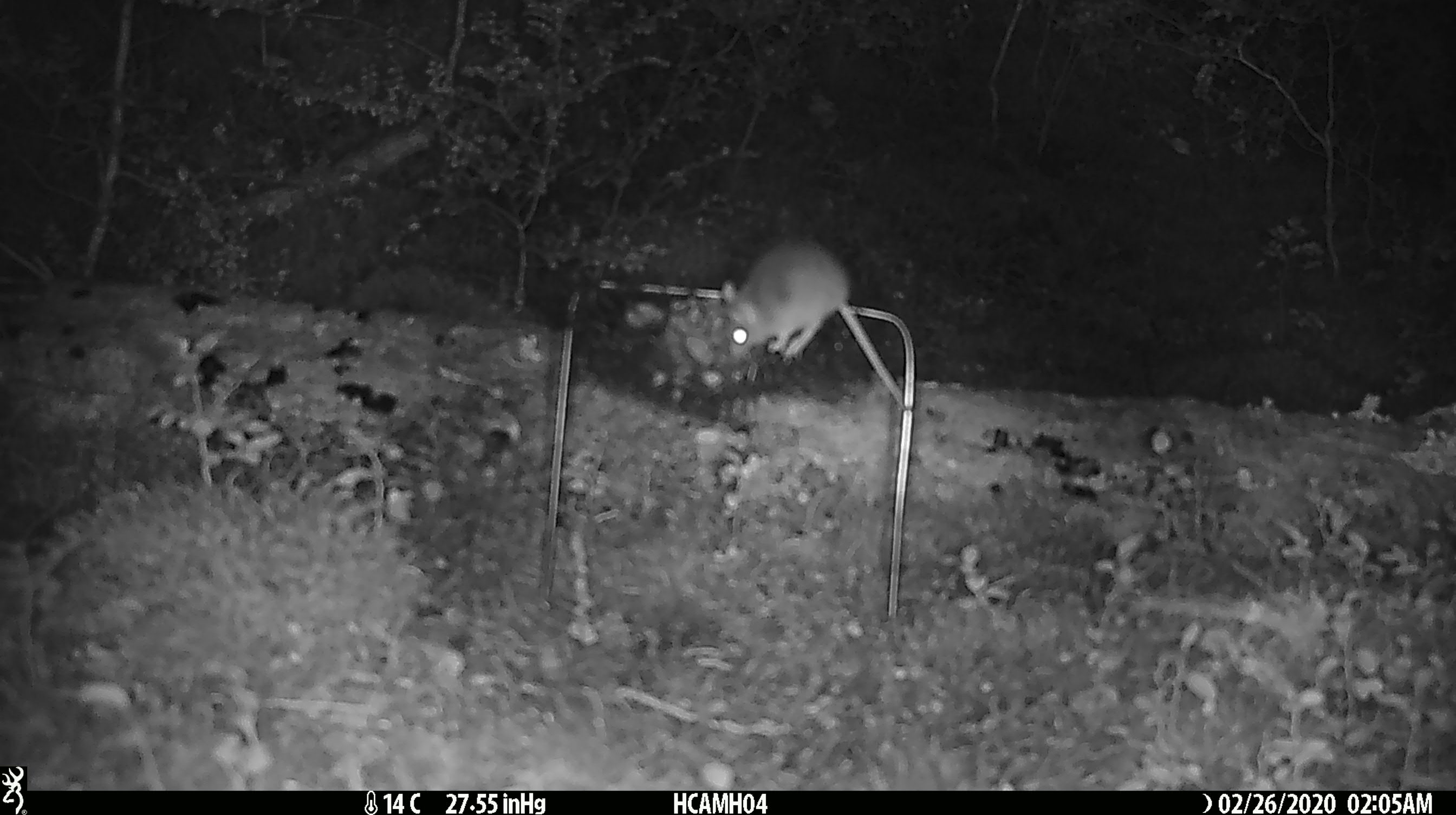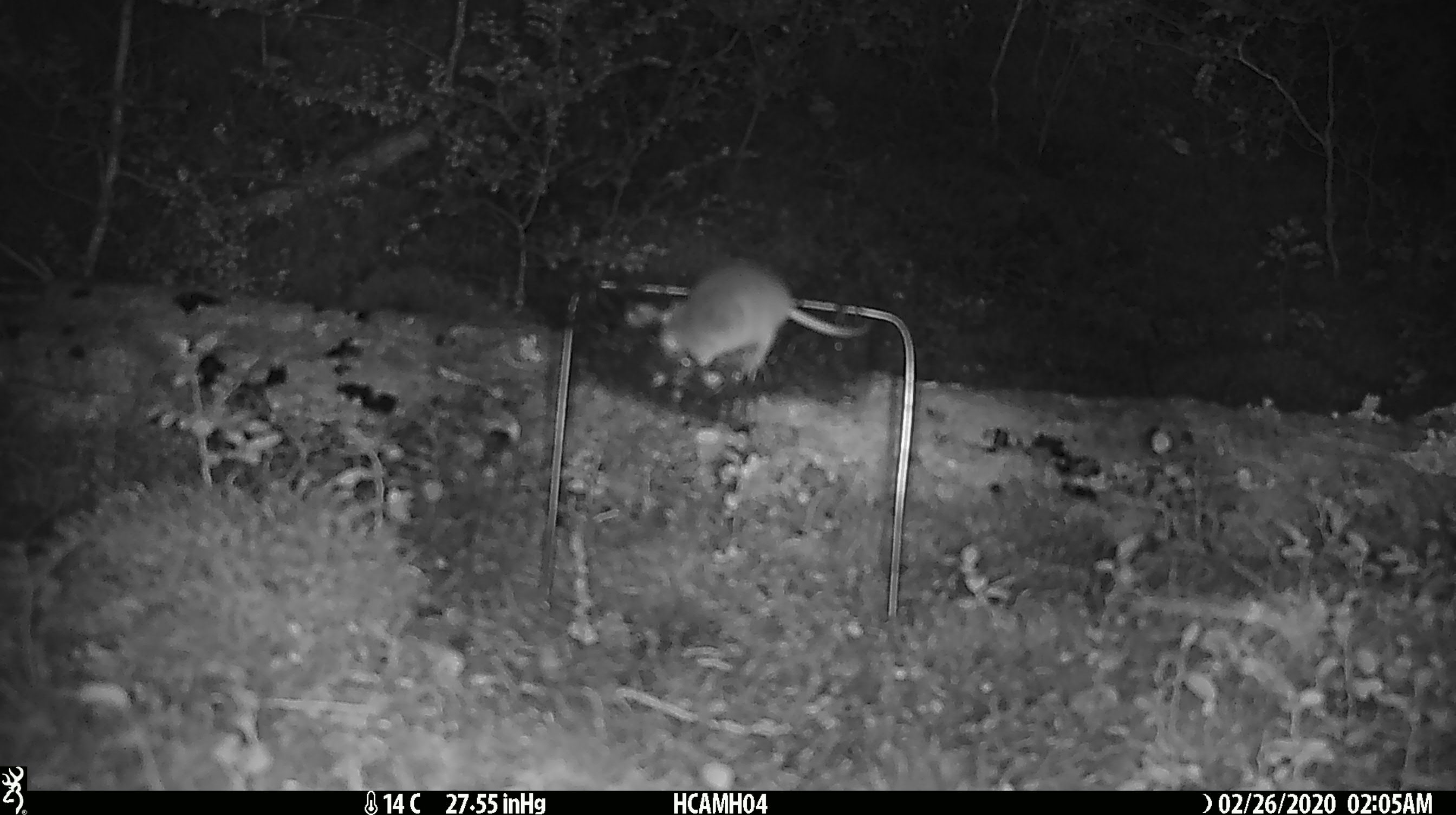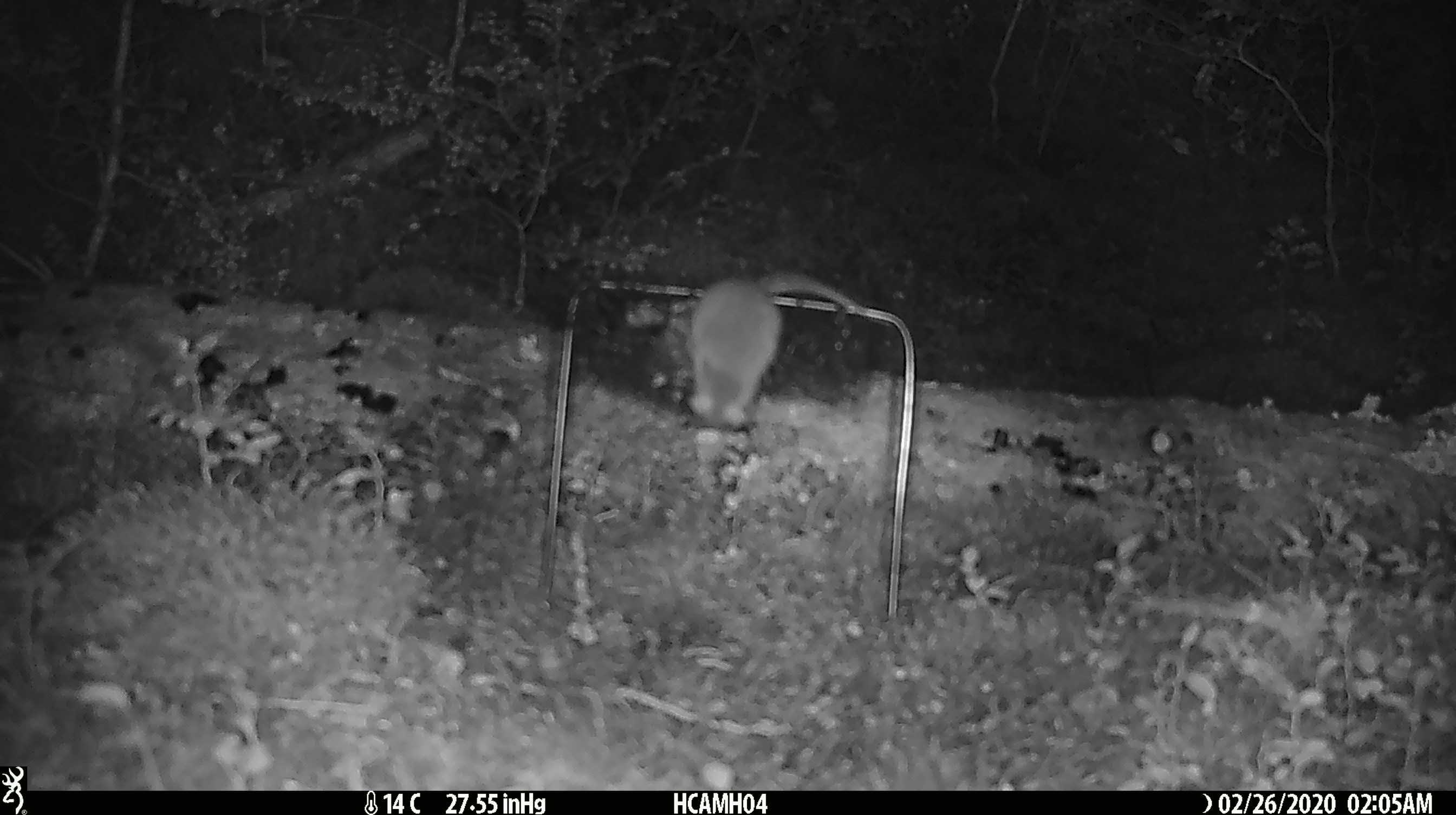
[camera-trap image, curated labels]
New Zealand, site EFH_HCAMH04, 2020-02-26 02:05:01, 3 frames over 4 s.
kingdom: Animalia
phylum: Chordata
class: Mammalia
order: Rodentia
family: Muridae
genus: Mus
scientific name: Mus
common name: mouse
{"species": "mouse (Mus)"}